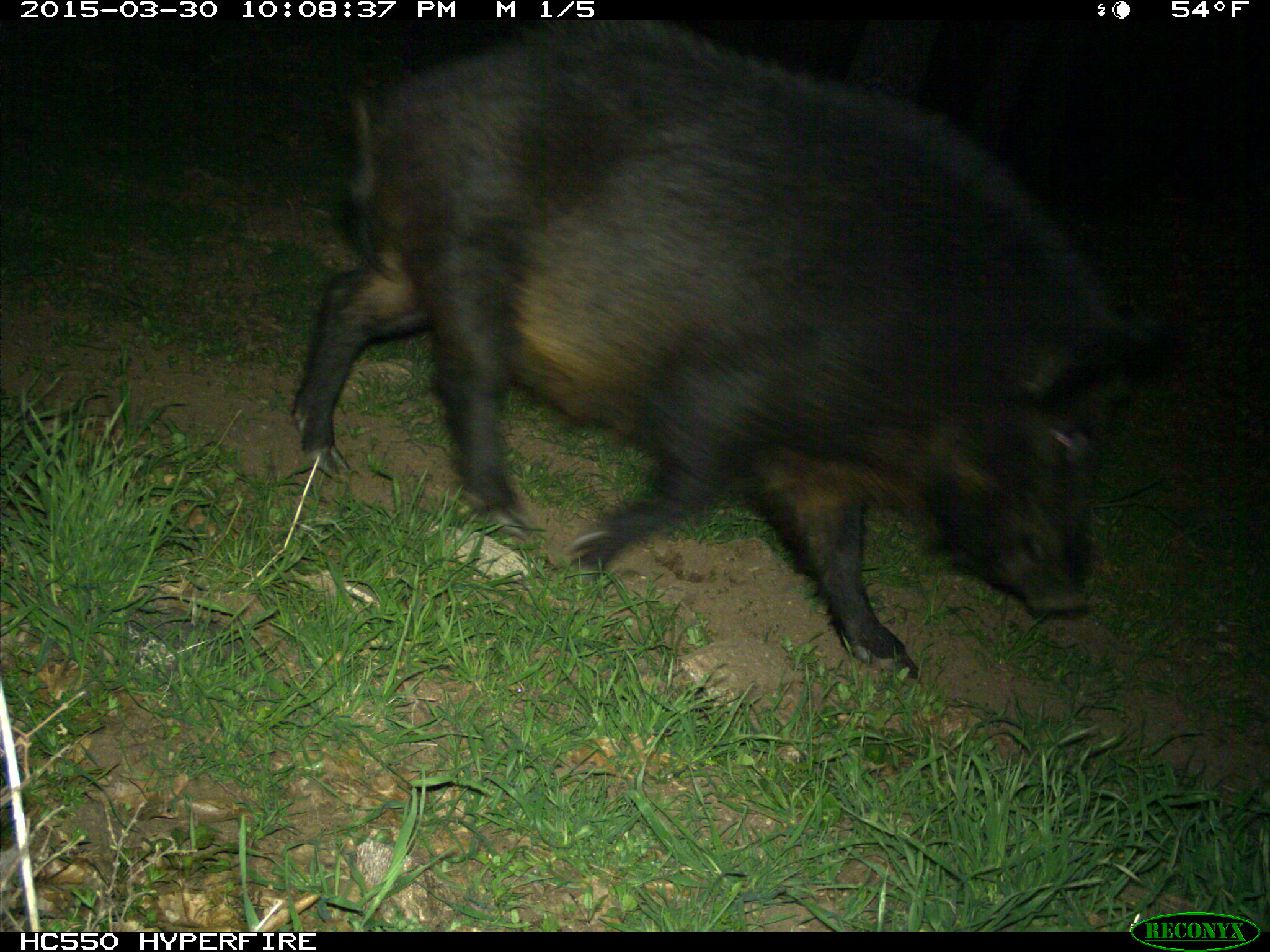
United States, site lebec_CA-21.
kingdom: Animalia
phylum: Chordata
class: Mammalia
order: Artiodactyla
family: Suidae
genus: Sus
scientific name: Sus scrofa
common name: wild boar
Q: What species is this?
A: Sus scrofa (wild boar).